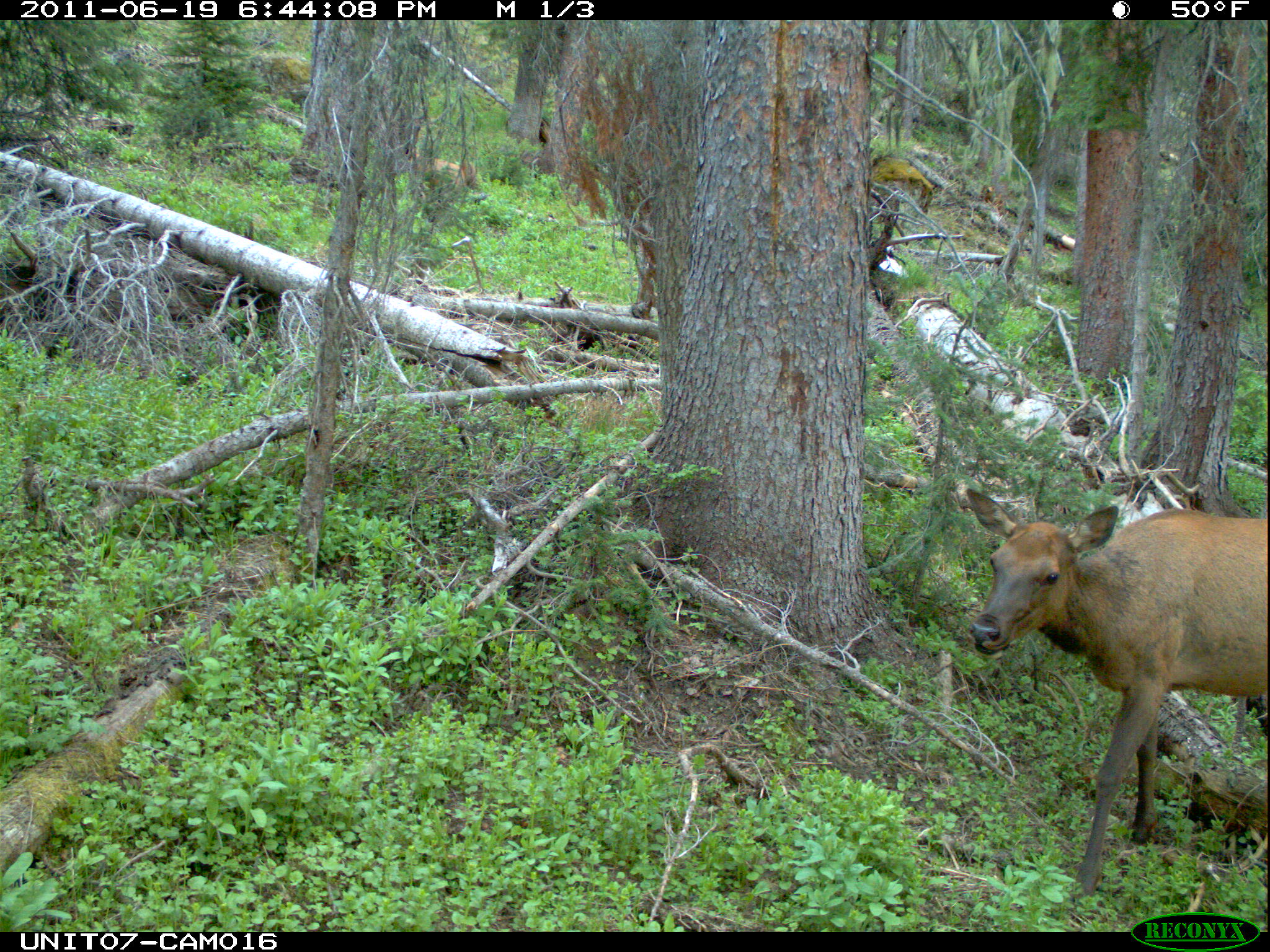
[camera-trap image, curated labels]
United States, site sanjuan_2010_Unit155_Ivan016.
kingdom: Animalia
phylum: Chordata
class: Mammalia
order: Artiodactyla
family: Cervidae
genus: Cervus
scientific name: Cervus elaphus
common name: red deer